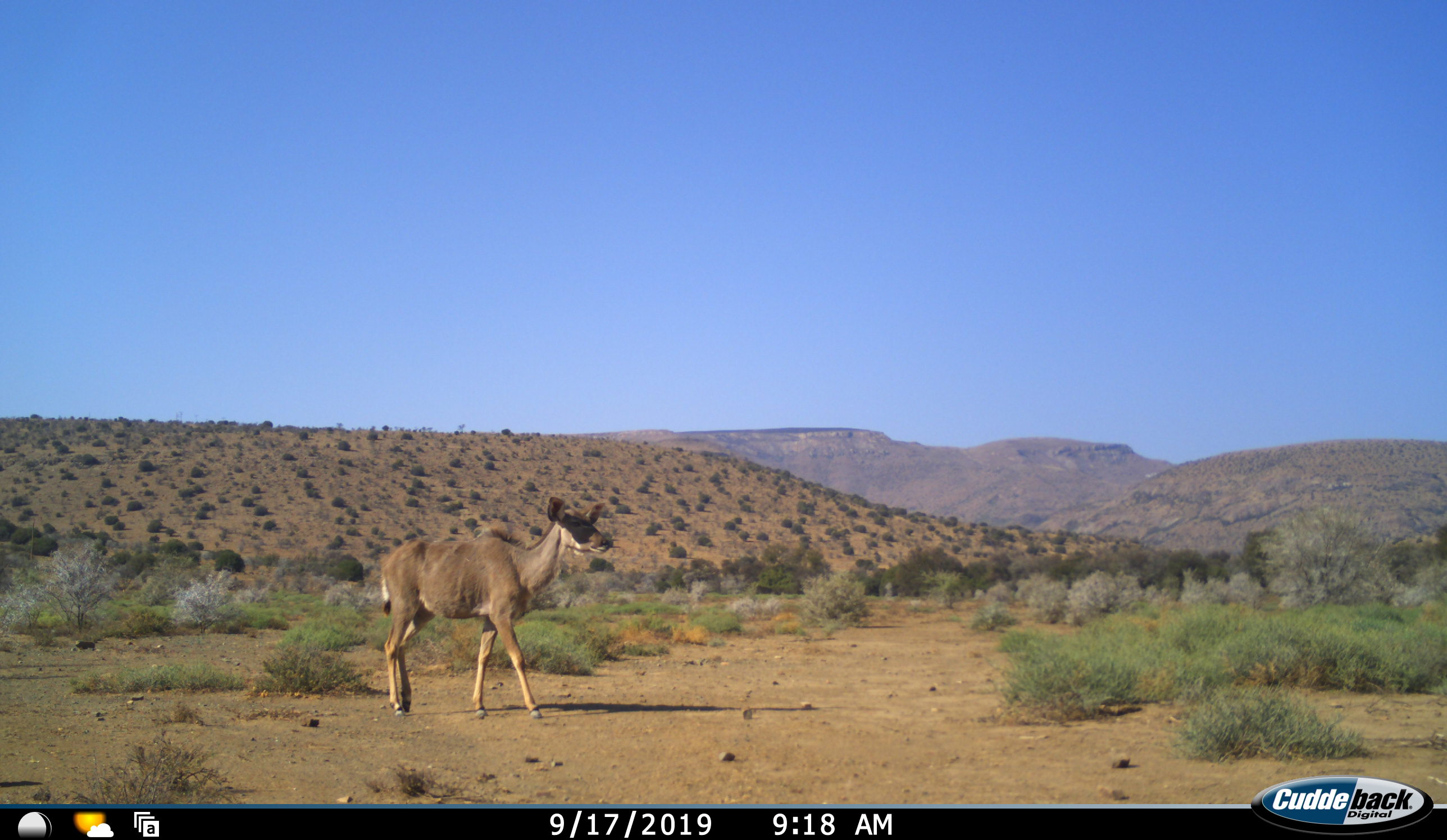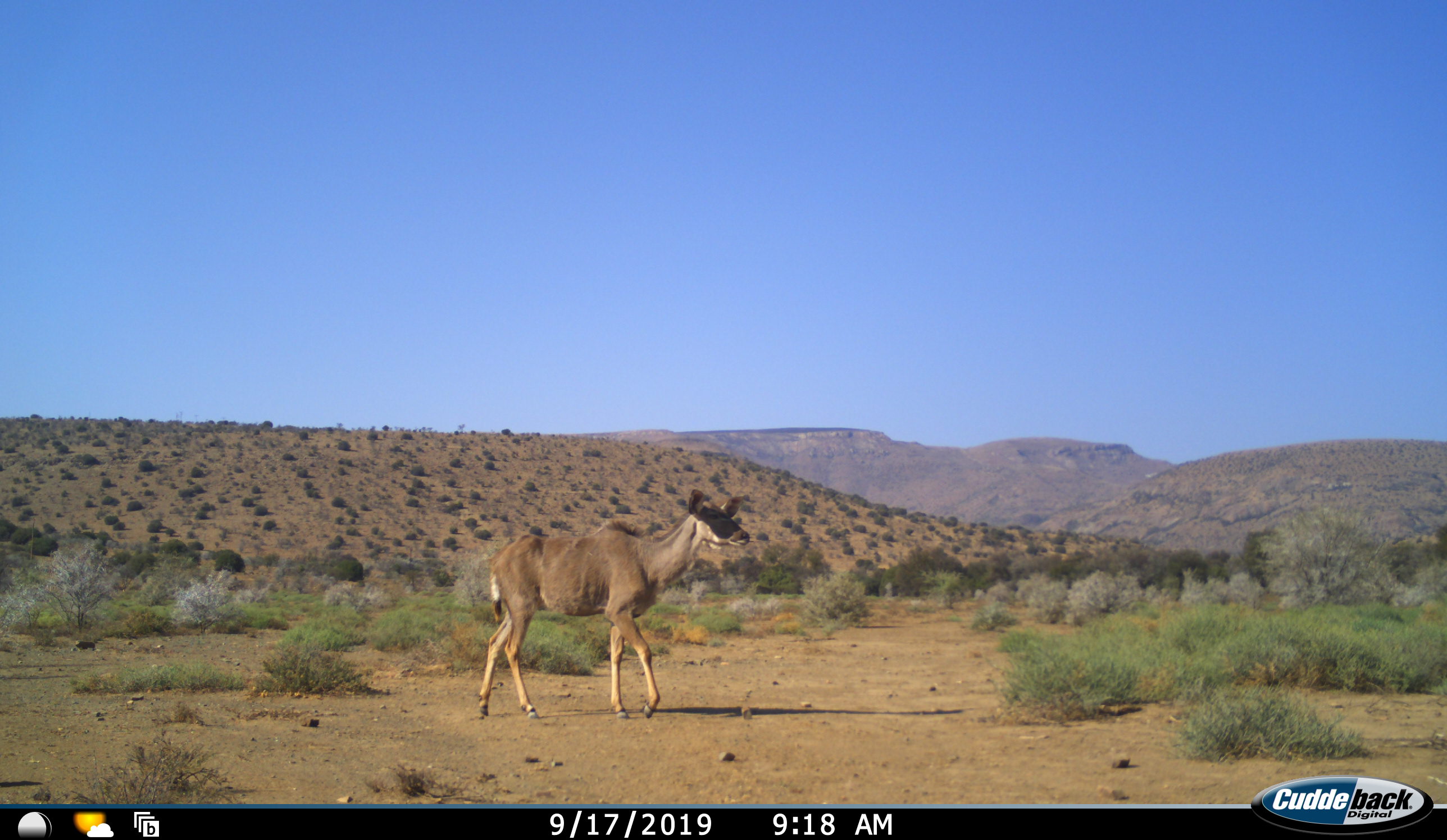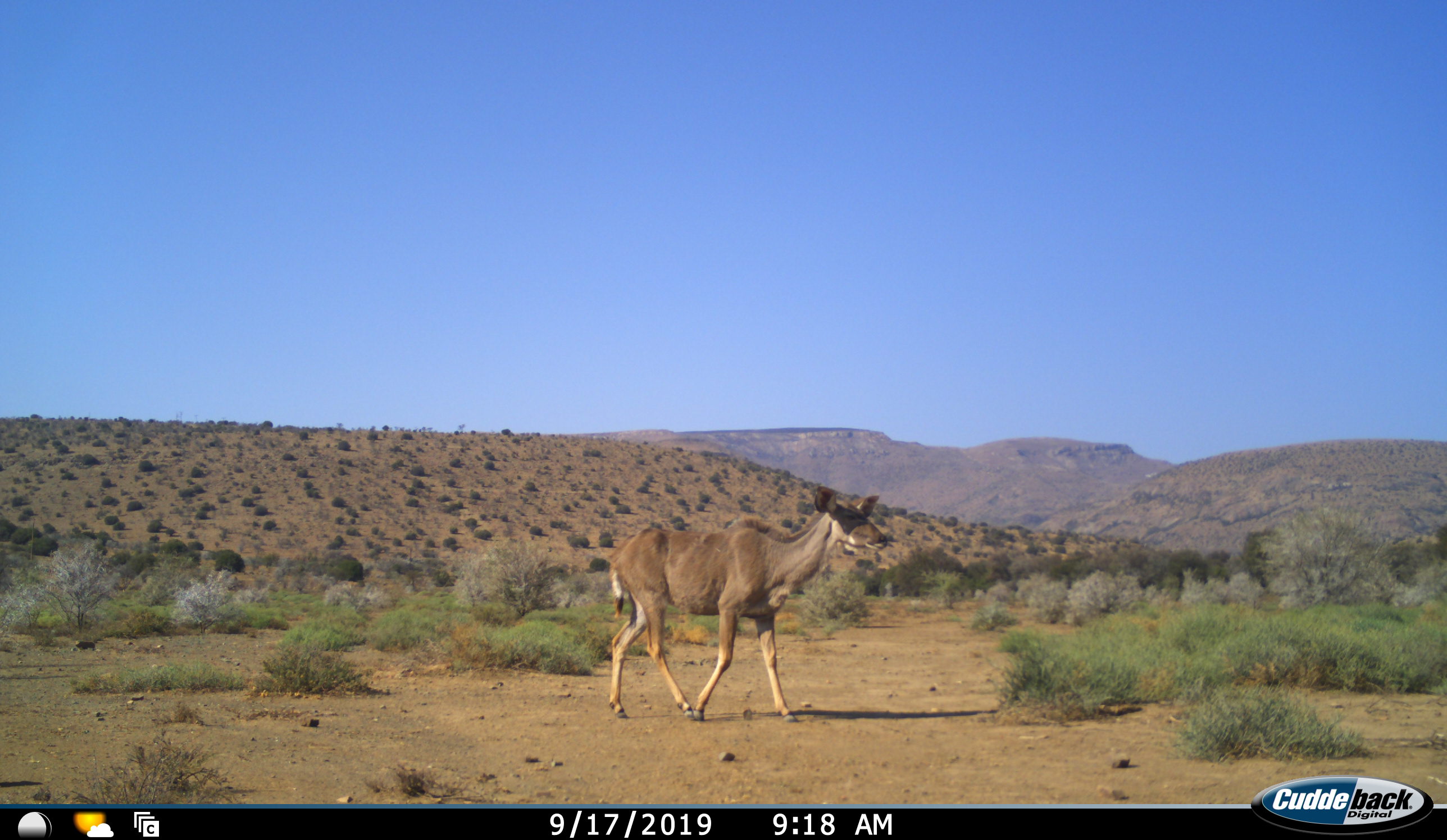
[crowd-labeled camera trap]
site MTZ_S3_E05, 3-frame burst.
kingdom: Animalia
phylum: Chordata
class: Mammalia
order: Artiodactyla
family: Bovidae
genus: Tragelaphus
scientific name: Tragelaphus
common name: kudu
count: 1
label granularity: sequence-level